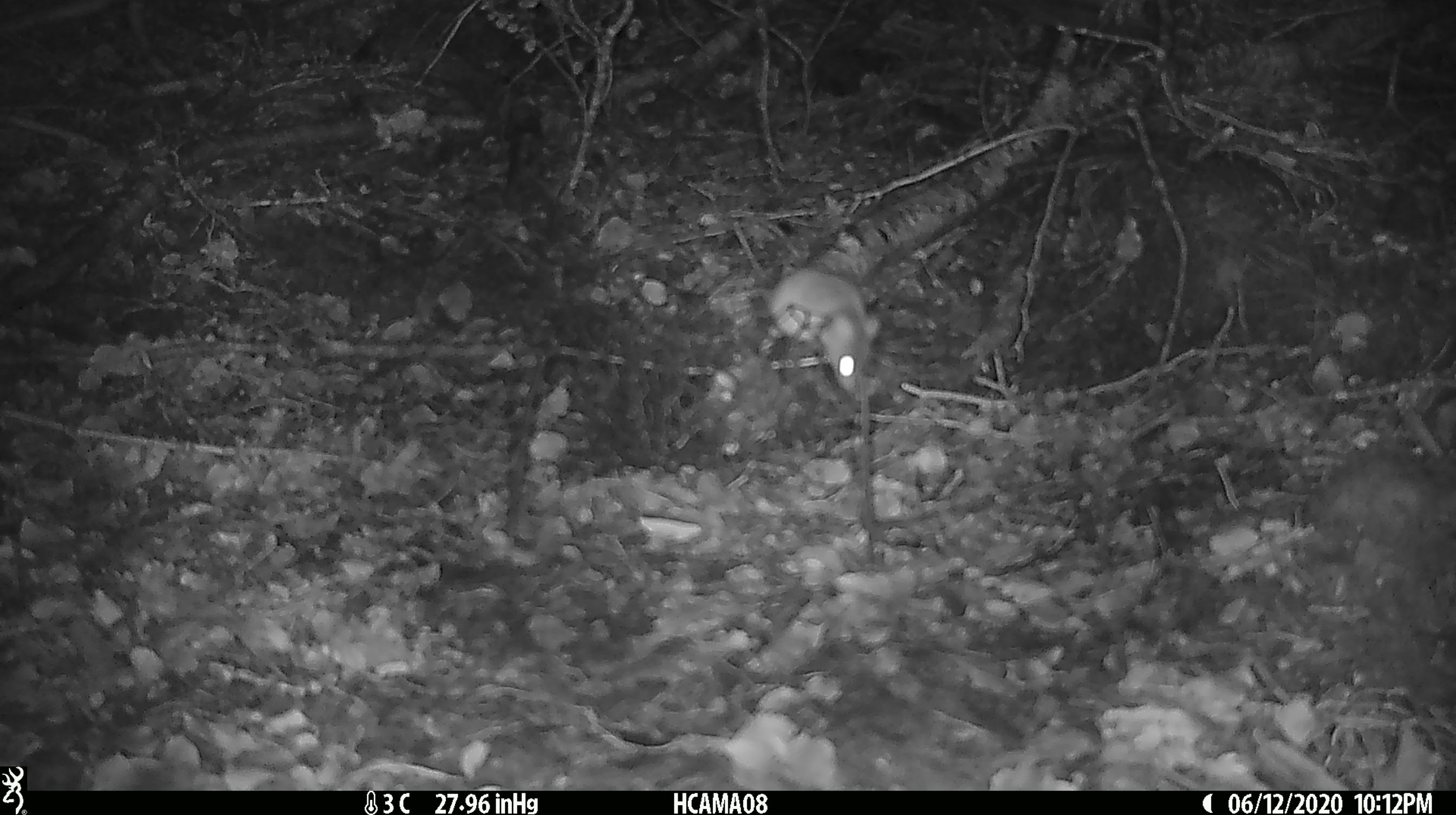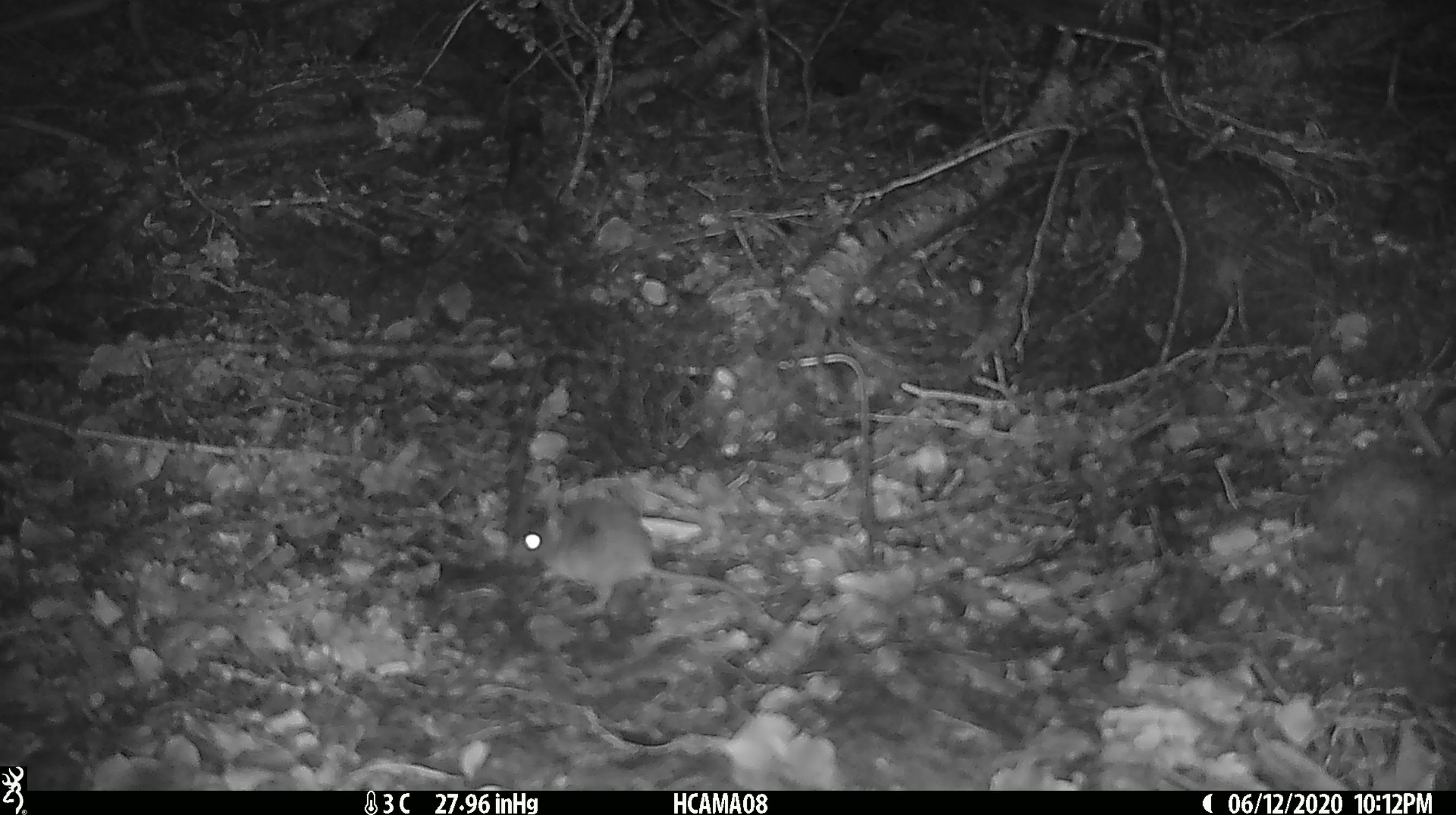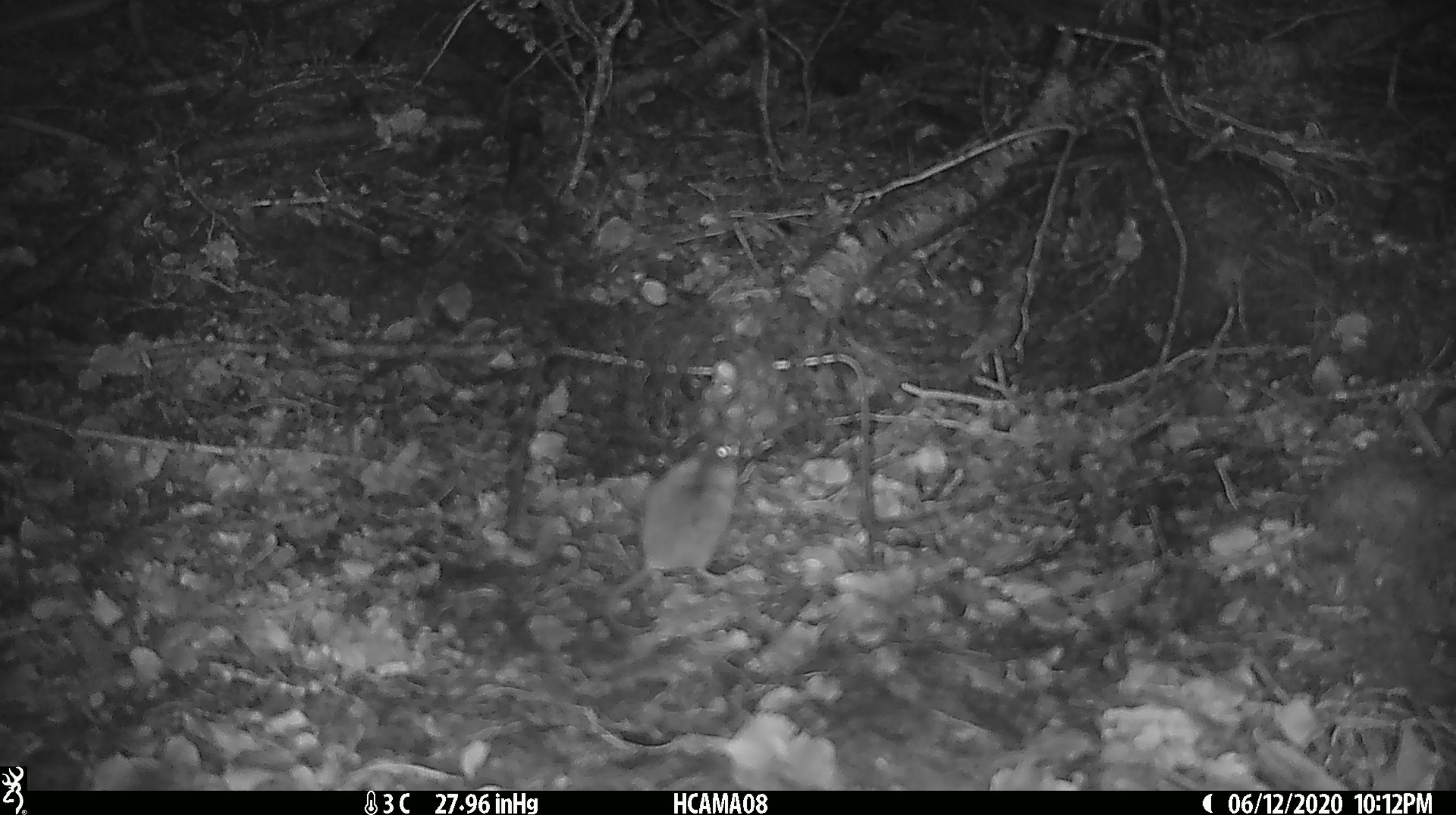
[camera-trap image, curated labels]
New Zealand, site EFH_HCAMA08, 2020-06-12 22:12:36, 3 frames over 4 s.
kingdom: Animalia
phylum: Chordata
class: Mammalia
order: Rodentia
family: Muridae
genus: Mus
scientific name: Mus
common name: mouse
Mouse (Mus).